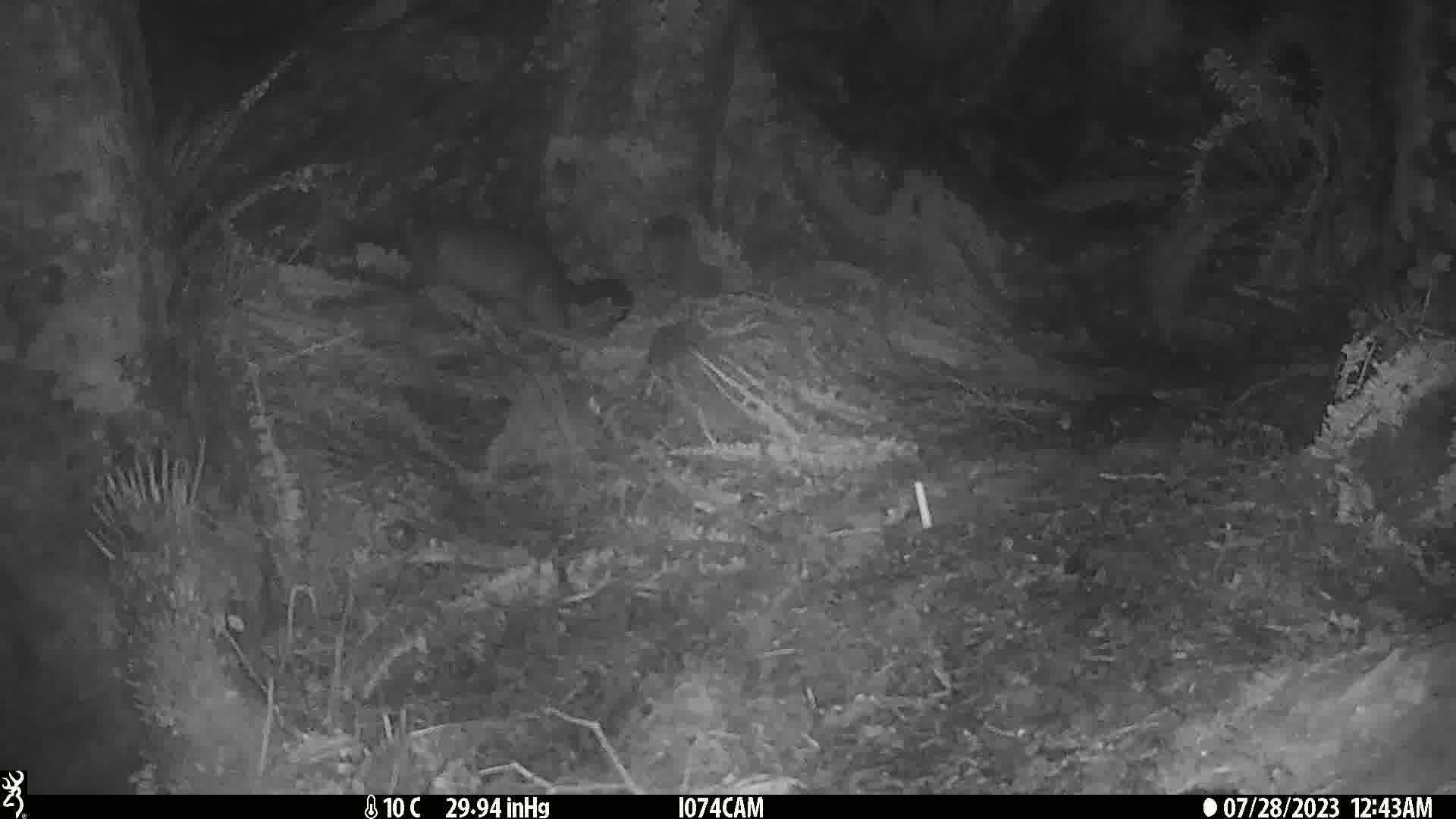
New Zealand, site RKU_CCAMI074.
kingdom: Animalia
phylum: Chordata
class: Mammalia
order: Diprotodontia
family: Phalangeridae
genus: Trichosurus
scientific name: Trichosurus vulpecula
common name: common brushtail possum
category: possum